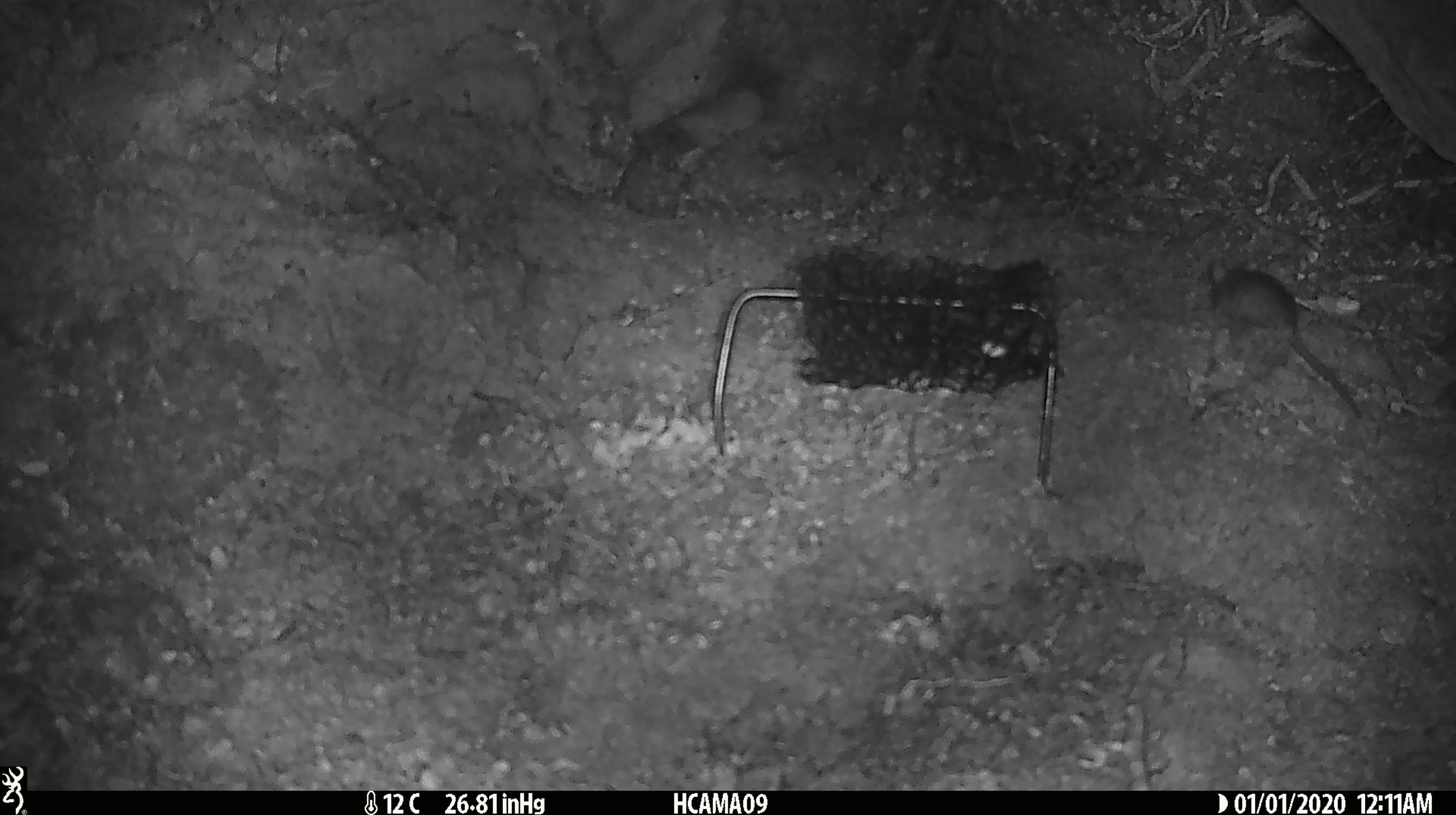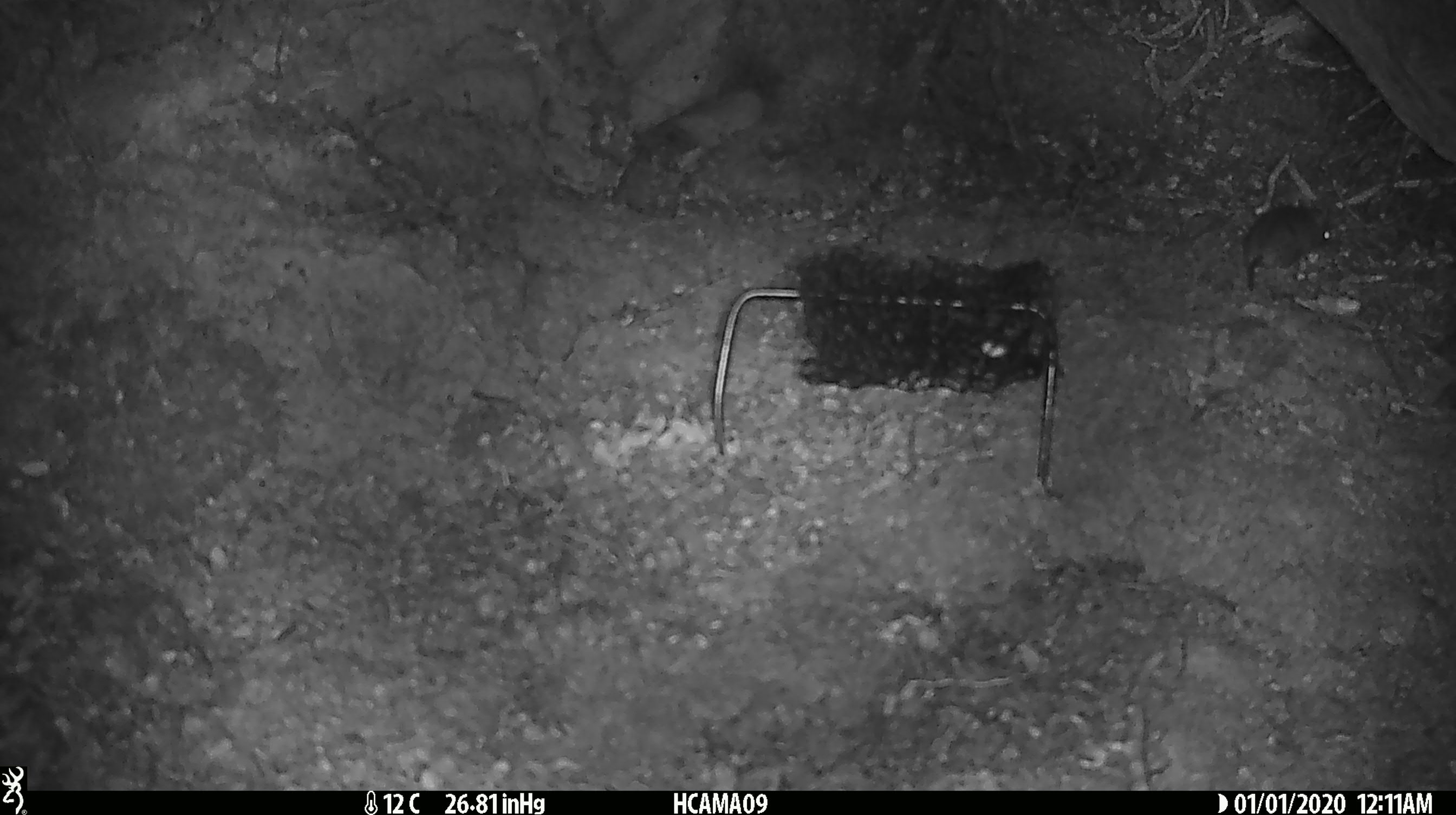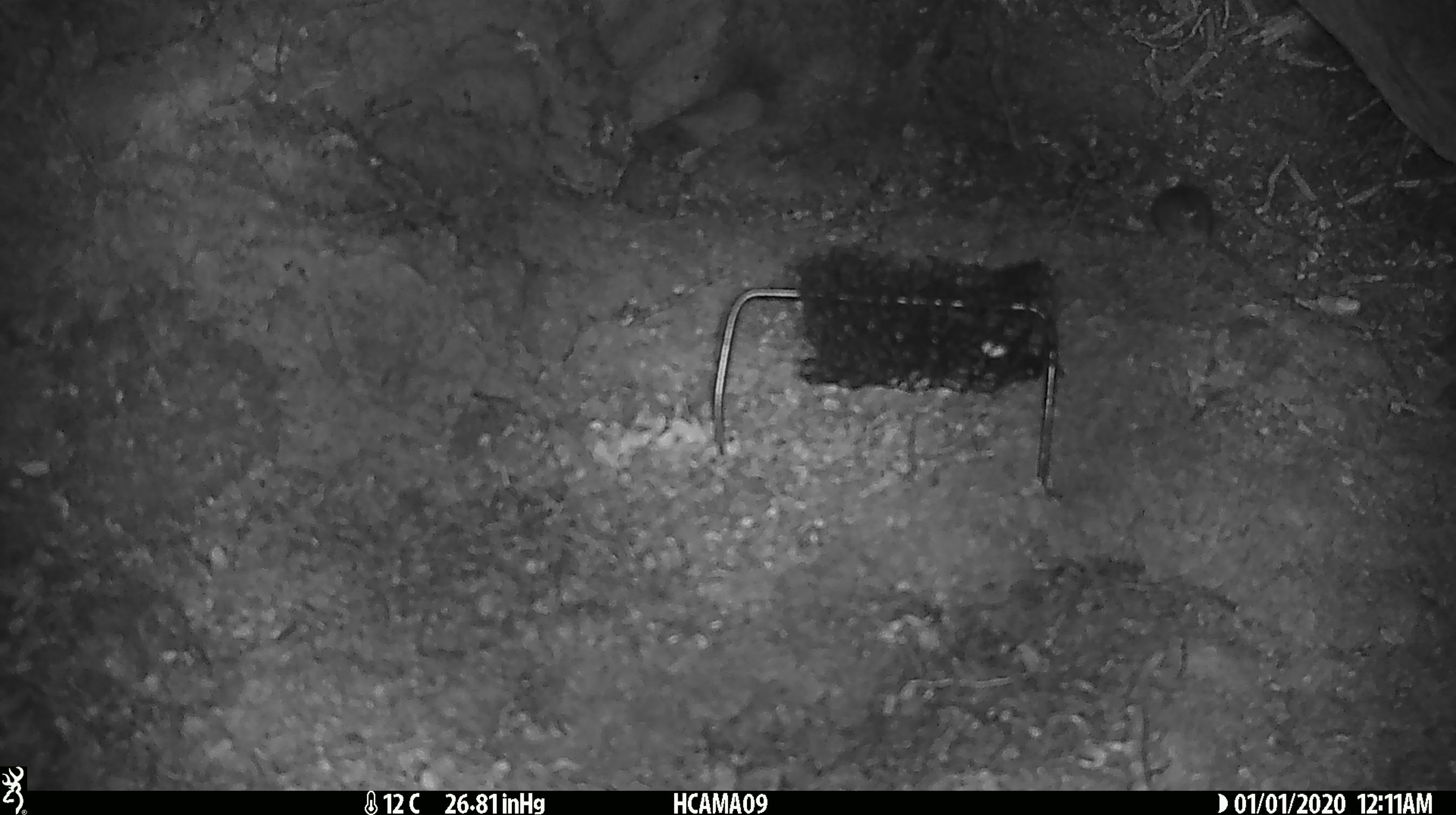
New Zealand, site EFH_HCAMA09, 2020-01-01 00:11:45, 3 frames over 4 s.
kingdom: Animalia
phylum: Chordata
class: Mammalia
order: Rodentia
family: Muridae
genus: Mus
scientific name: Mus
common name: mouse